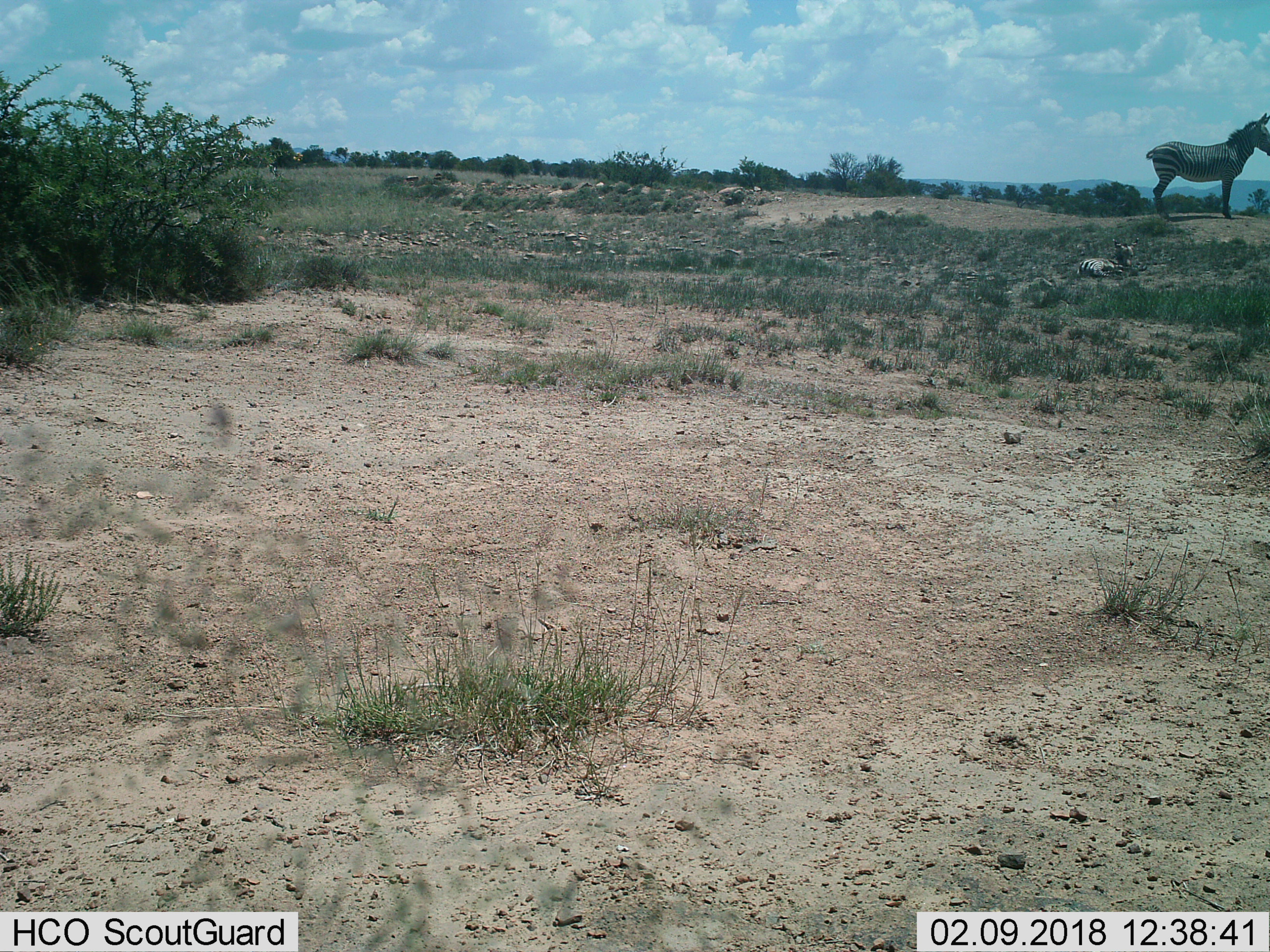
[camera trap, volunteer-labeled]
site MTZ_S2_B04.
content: unidentified animal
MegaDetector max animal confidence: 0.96